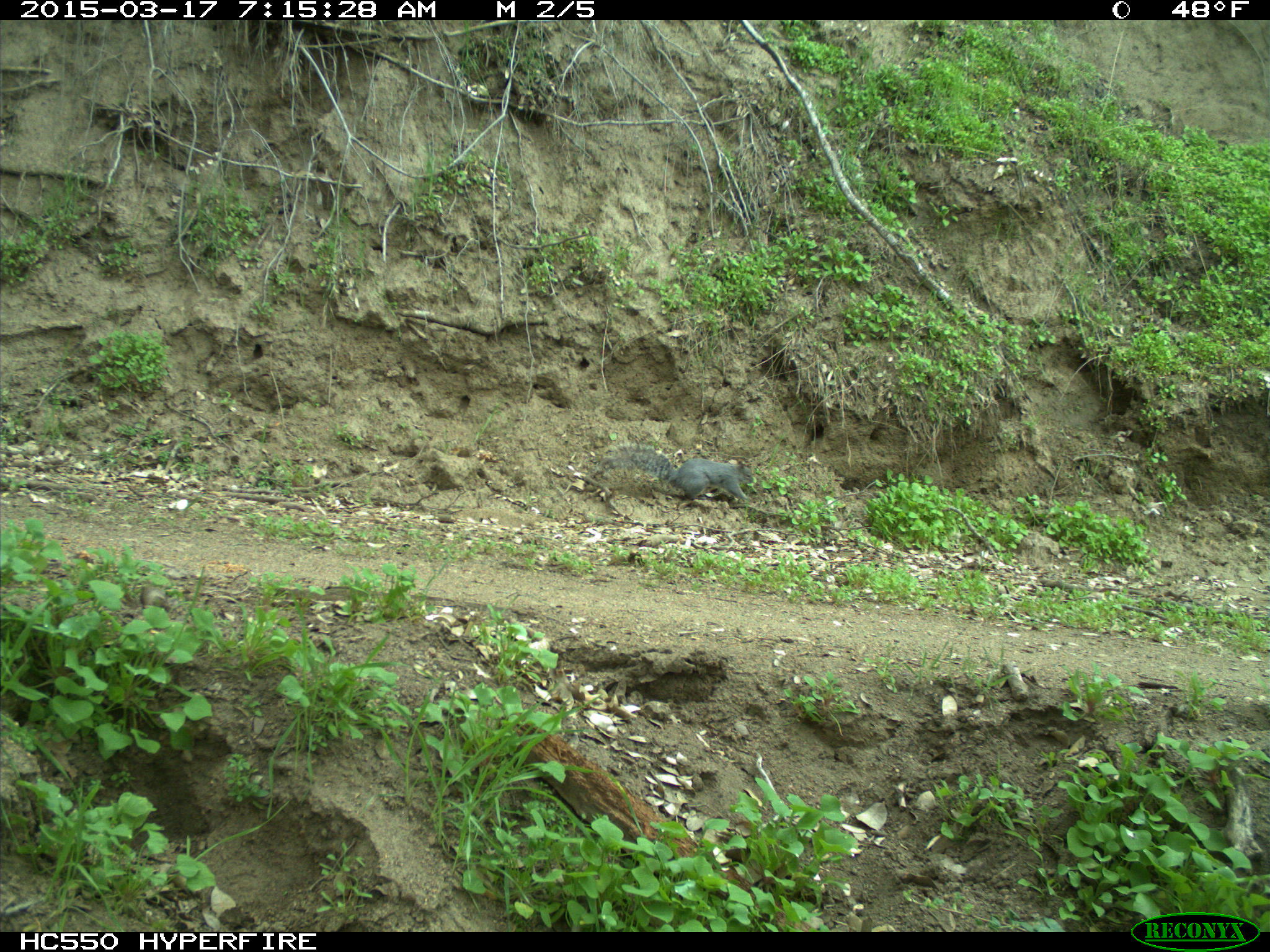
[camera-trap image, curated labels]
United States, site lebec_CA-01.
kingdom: Animalia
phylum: Chordata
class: Mammalia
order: Rodentia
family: Sciuridae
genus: Sciurus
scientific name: Sciurus carolinensis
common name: eastern gray squirrel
Sciurus carolinensis (eastern gray squirrel).